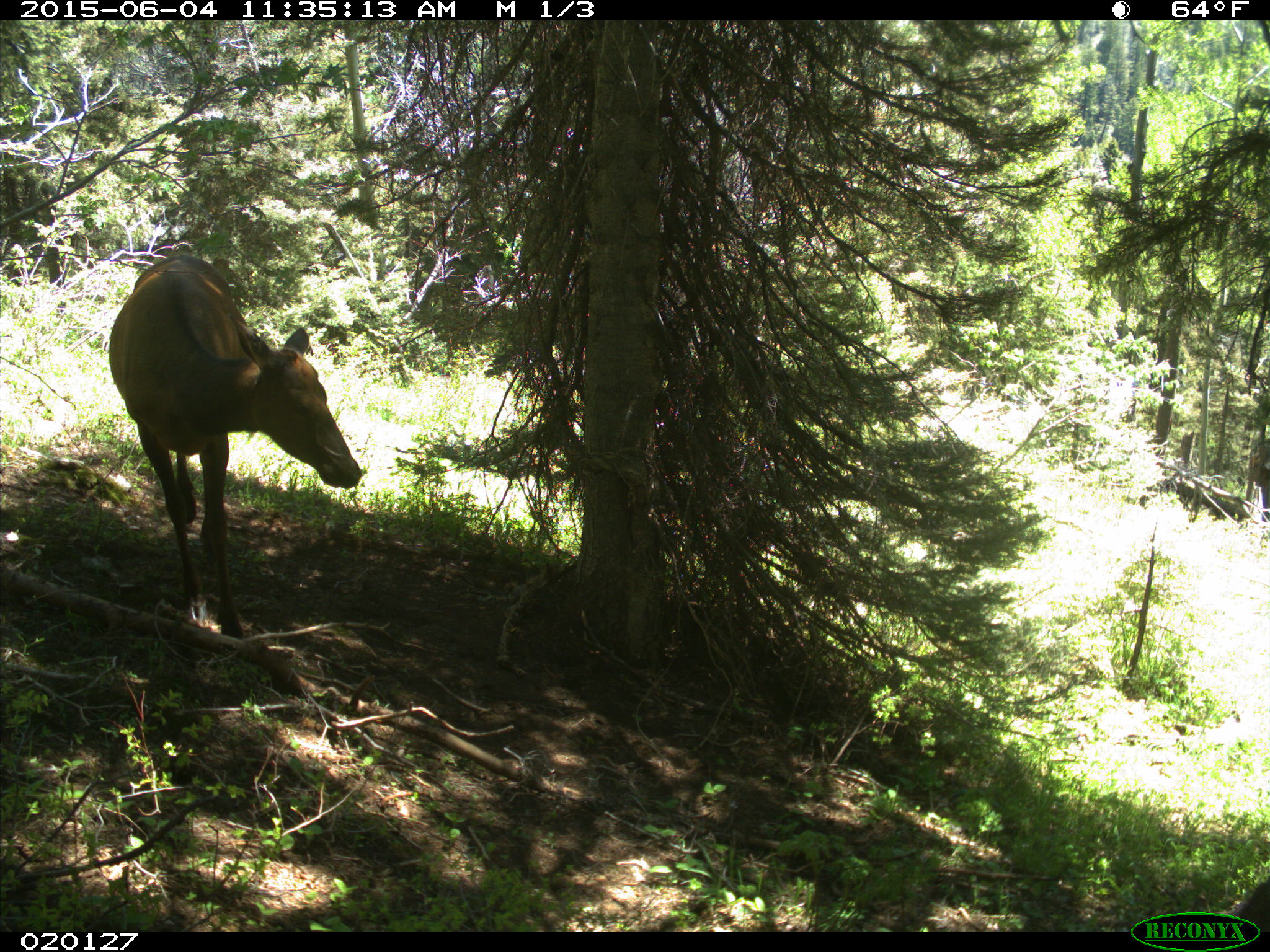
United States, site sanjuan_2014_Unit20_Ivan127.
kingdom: Animalia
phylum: Chordata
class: Mammalia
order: Artiodactyla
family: Cervidae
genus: Cervus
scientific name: Cervus elaphus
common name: red deer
Cervus elaphus (red deer).